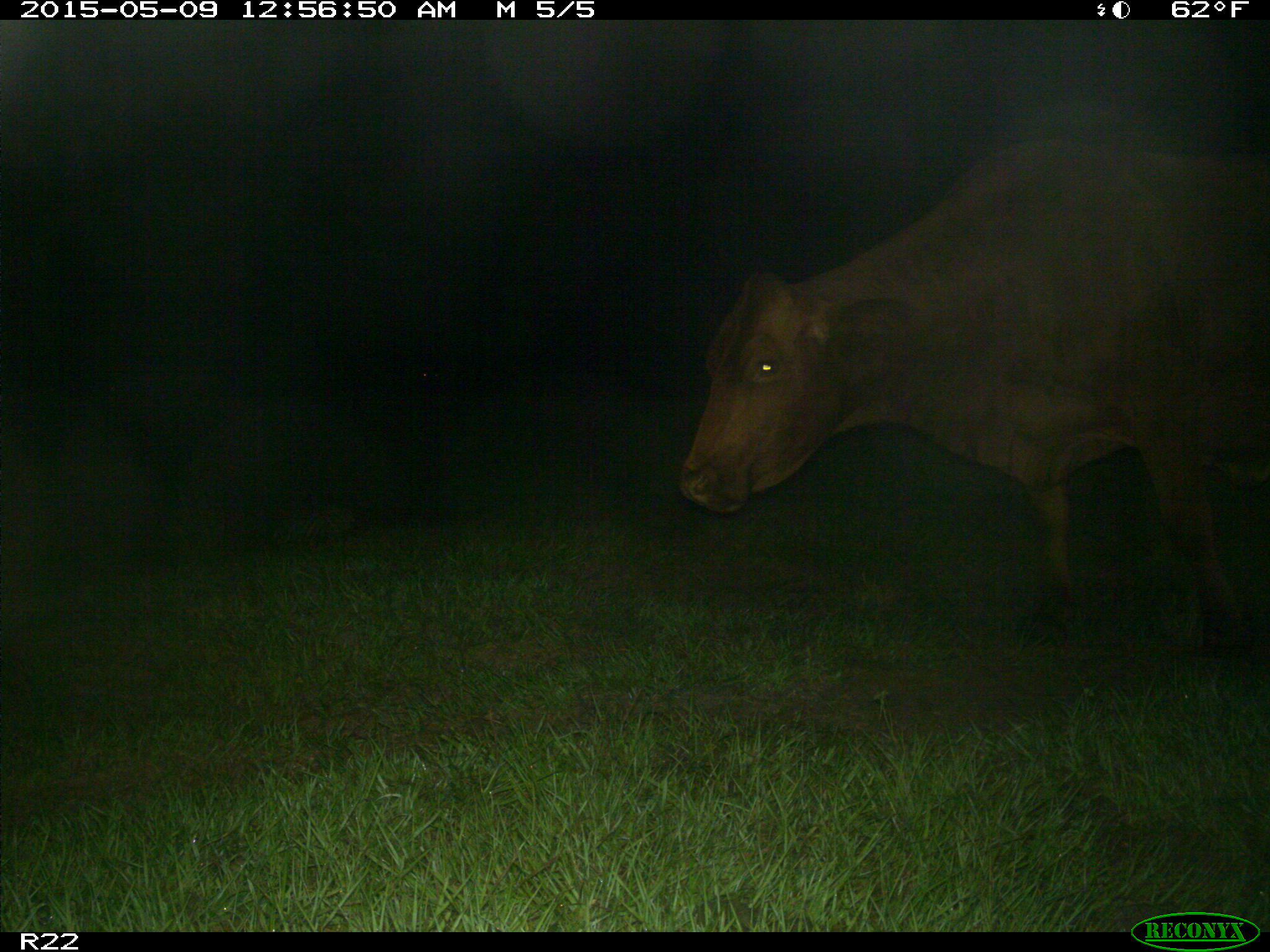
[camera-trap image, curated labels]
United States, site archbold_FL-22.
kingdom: Animalia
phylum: Chordata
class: Mammalia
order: Artiodactyla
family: Bovidae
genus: Bos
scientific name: Bos taurus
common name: domestic cow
Bos taurus (domestic cow).